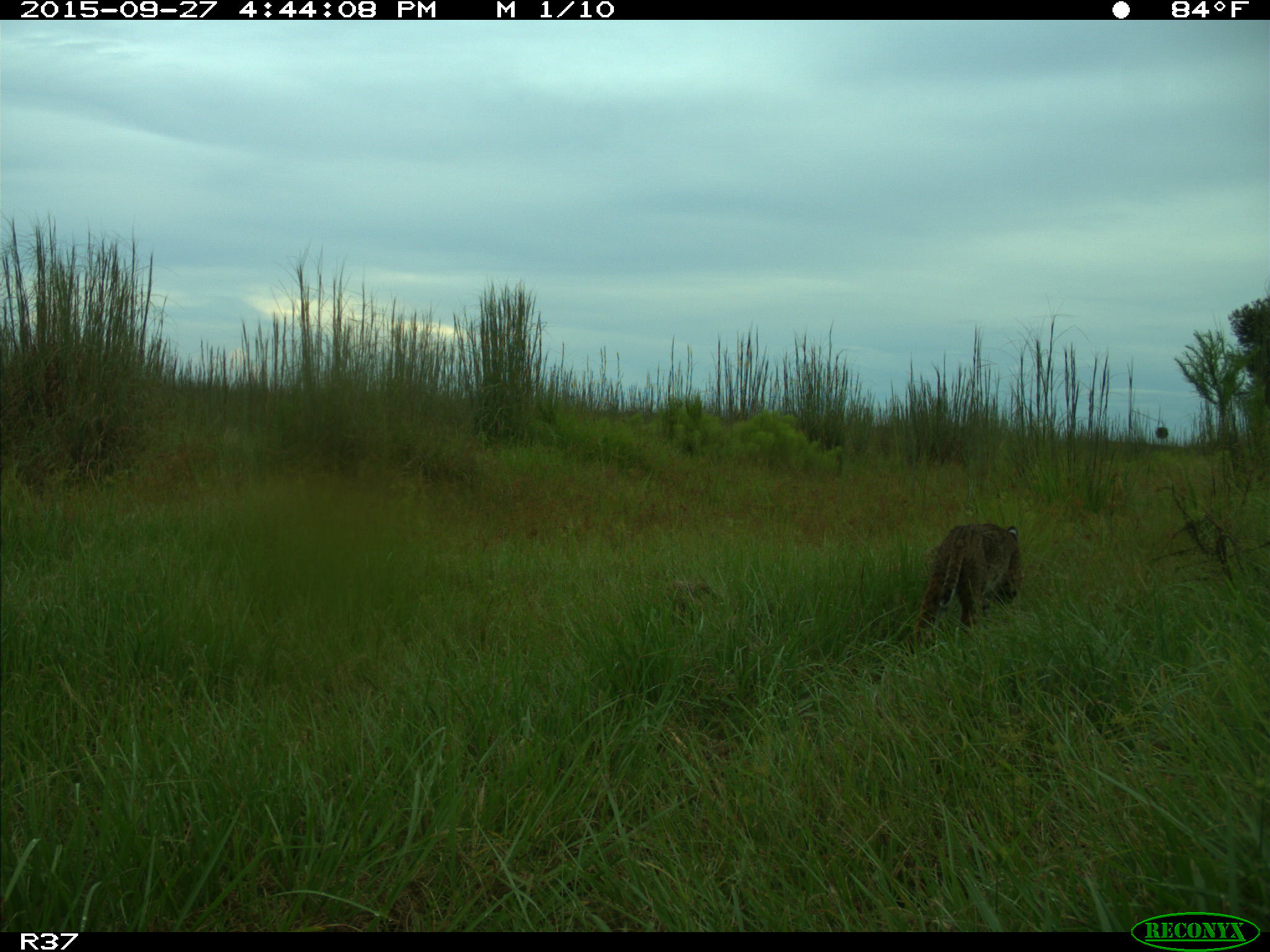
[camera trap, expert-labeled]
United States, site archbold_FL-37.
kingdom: Animalia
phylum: Chordata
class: Mammalia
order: Carnivora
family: Felidae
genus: Lynx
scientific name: Lynx rufus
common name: bobcat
Lynx rufus (bobcat).